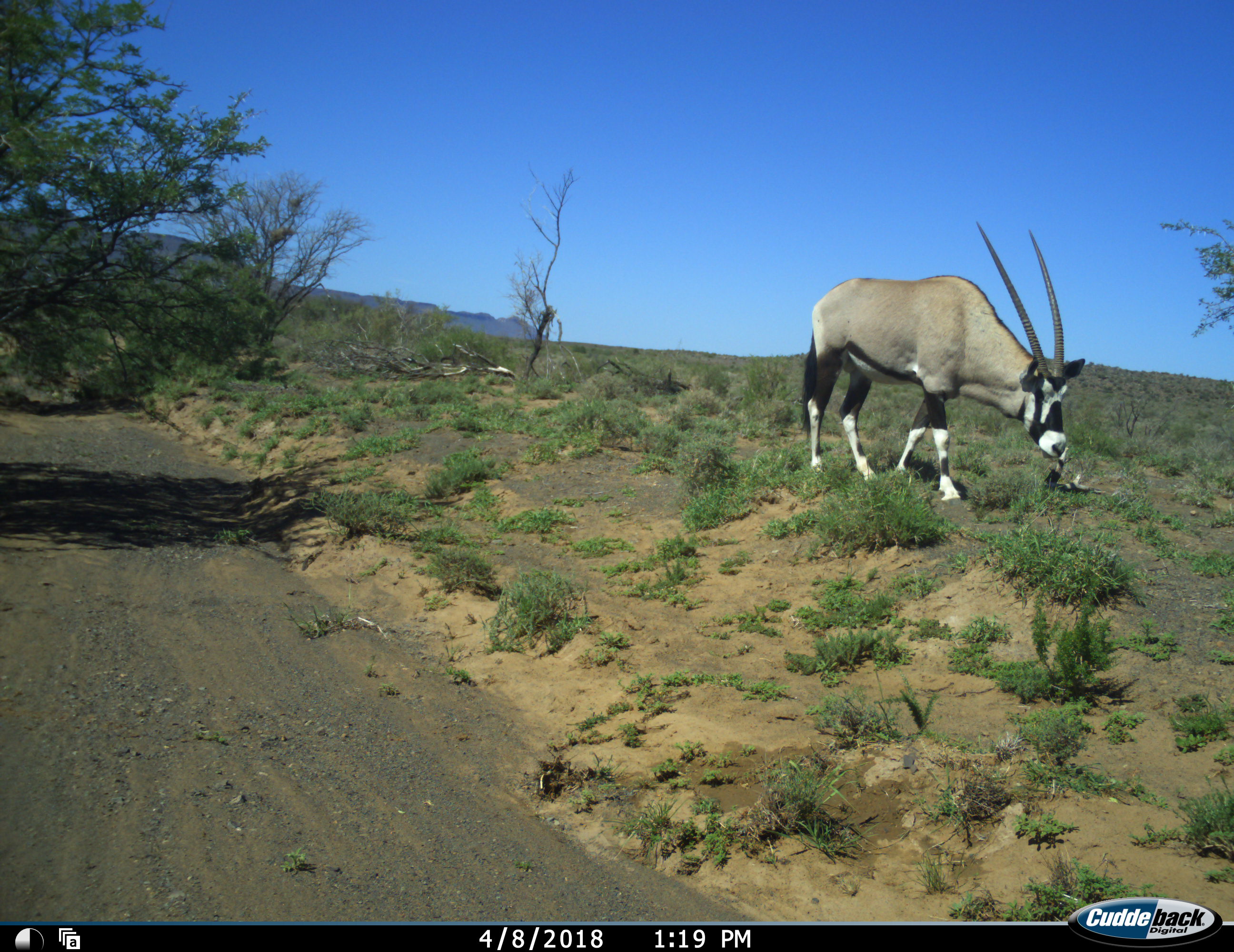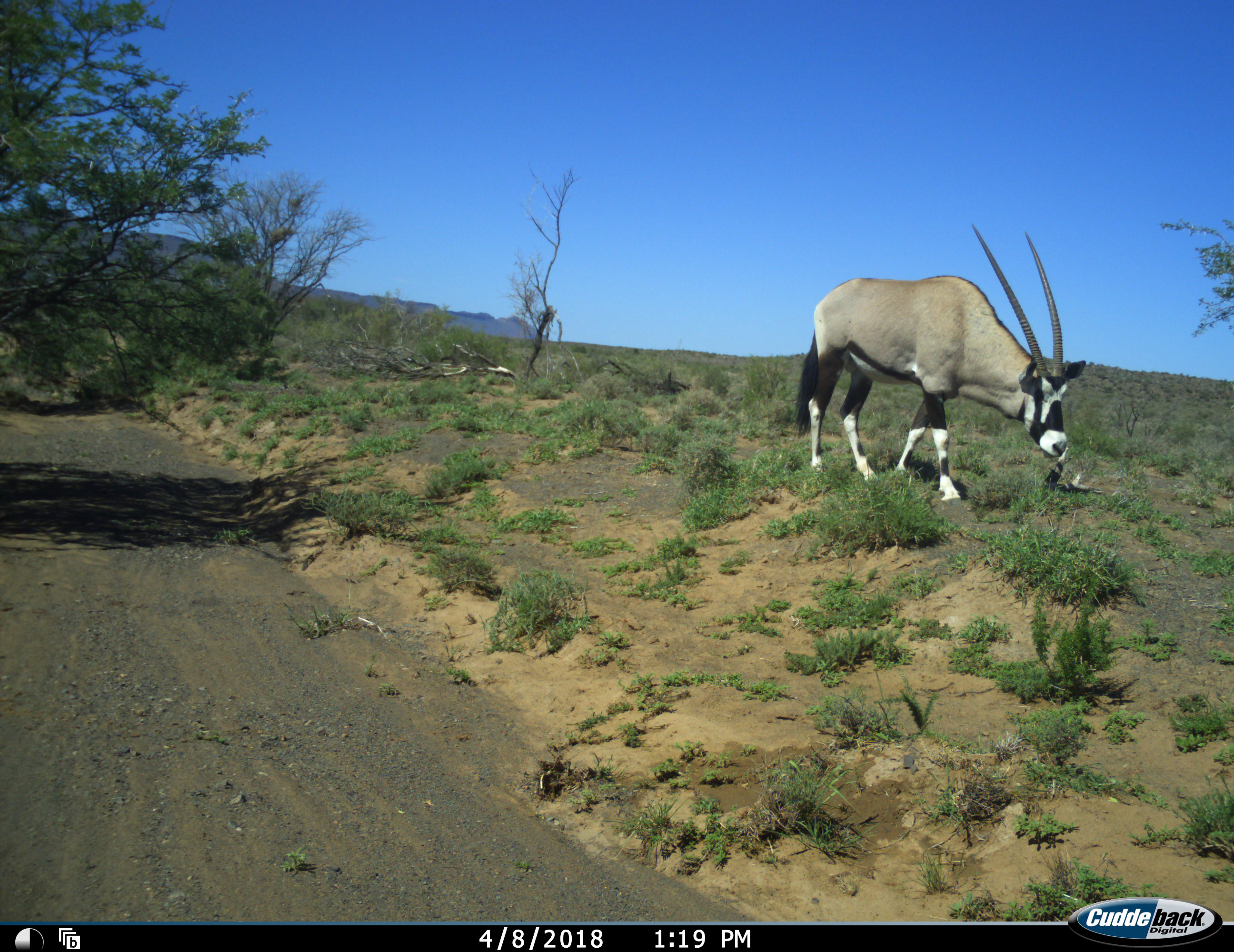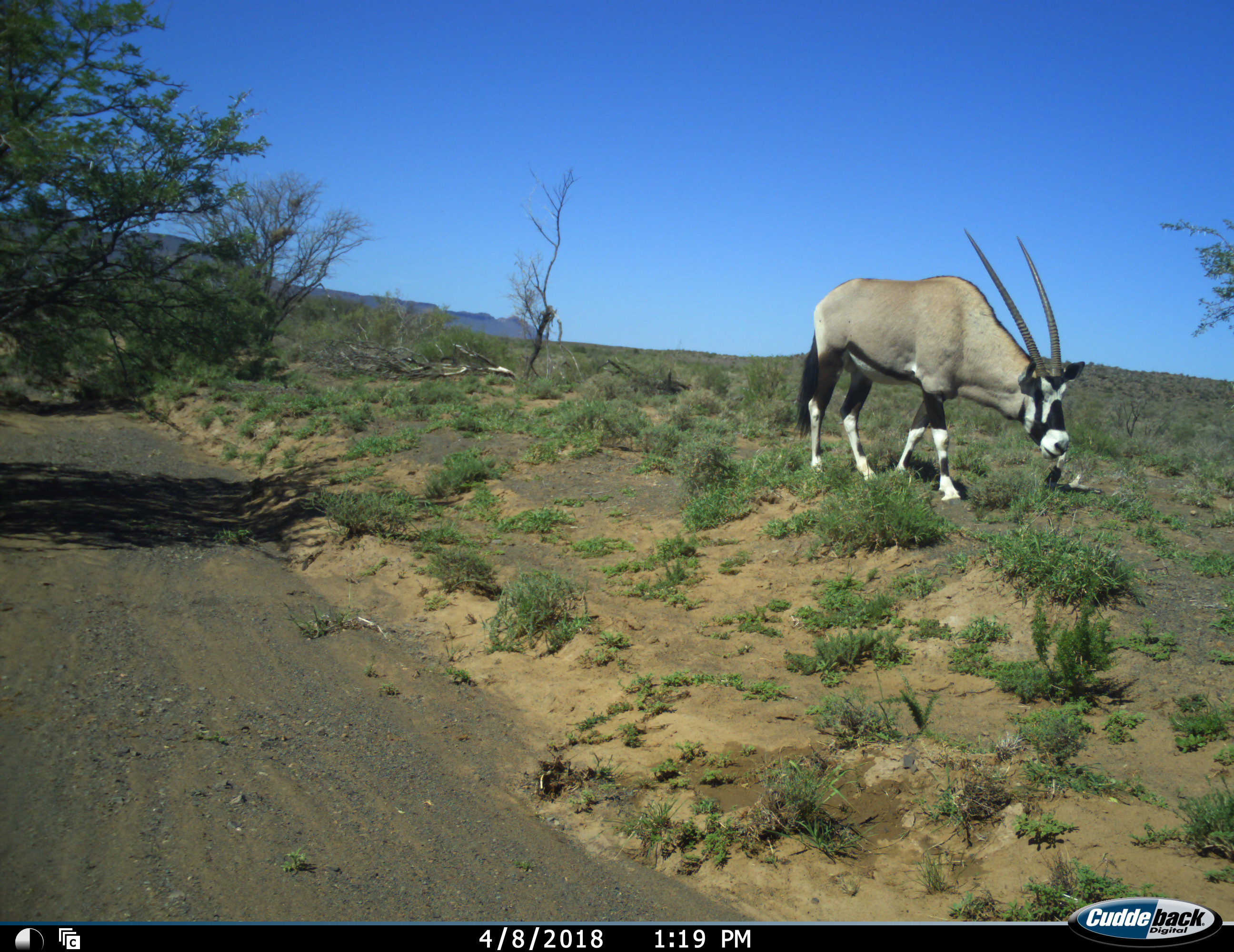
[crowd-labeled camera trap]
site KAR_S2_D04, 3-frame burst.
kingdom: Animalia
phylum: Chordata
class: Mammalia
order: Artiodactyla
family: Bovidae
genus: Oryx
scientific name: Oryx gazella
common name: gemsbok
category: oryx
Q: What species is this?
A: Oryx (gemsbok) (Oryx gazella).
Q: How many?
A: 1.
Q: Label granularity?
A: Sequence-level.